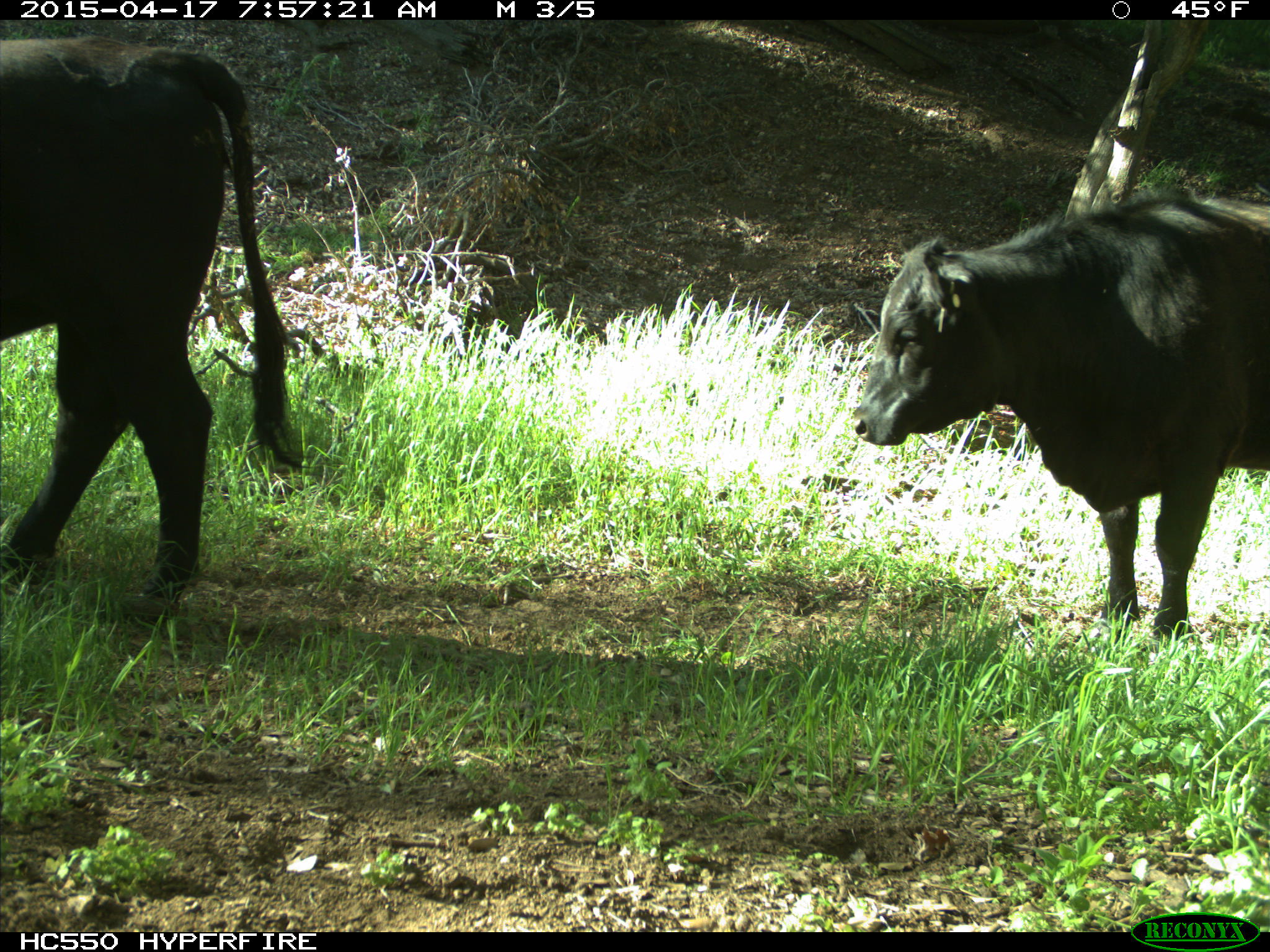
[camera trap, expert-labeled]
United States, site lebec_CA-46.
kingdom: Animalia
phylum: Chordata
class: Mammalia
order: Artiodactyla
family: Bovidae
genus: Bos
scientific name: Bos taurus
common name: domestic cow